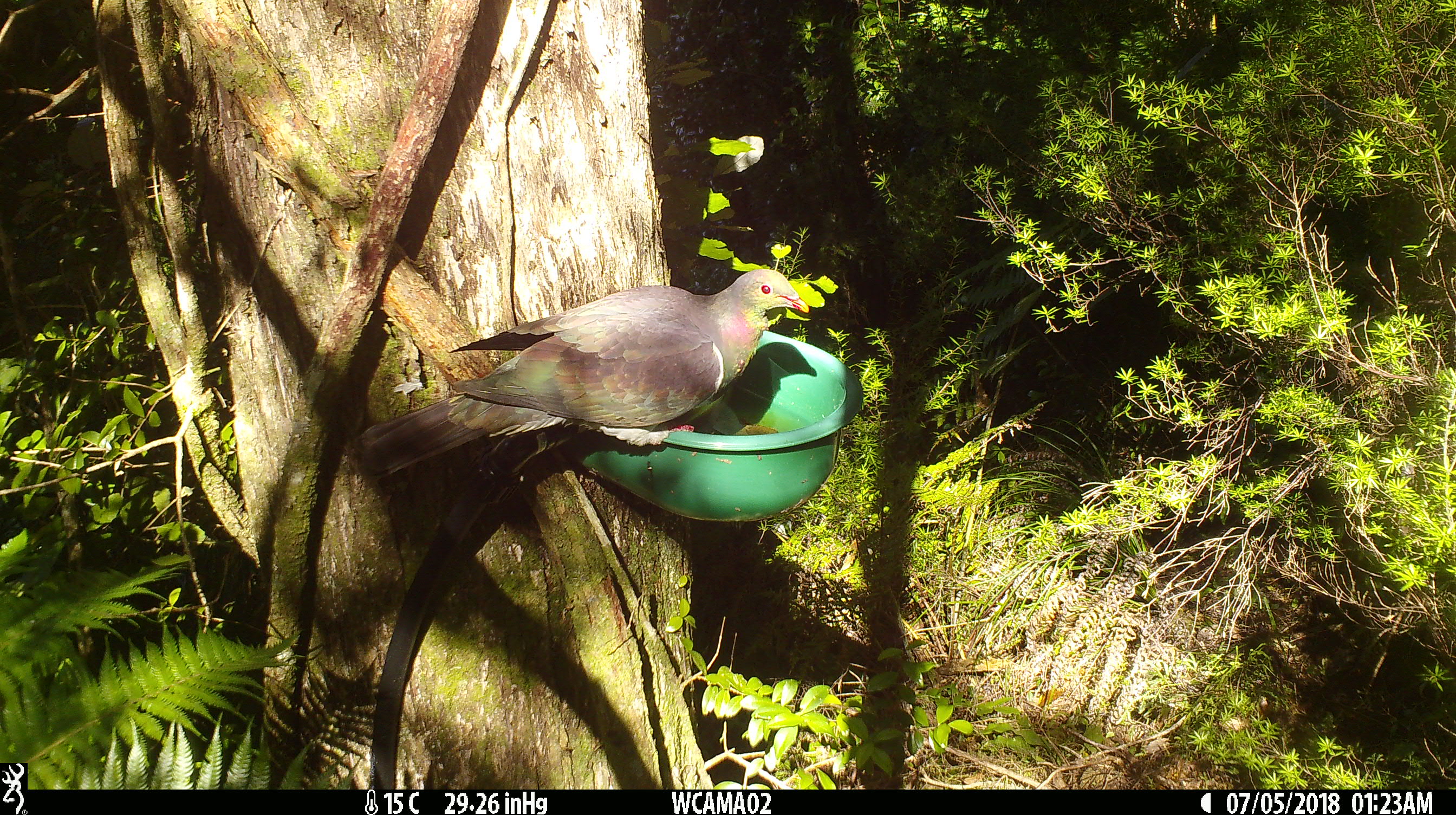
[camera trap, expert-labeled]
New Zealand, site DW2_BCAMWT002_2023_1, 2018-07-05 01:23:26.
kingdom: Animalia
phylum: Chordata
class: Aves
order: Columbiformes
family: Columbidae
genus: Hemiphaga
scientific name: Hemiphaga novaeseelandiae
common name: new zealand pigeon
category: kereru